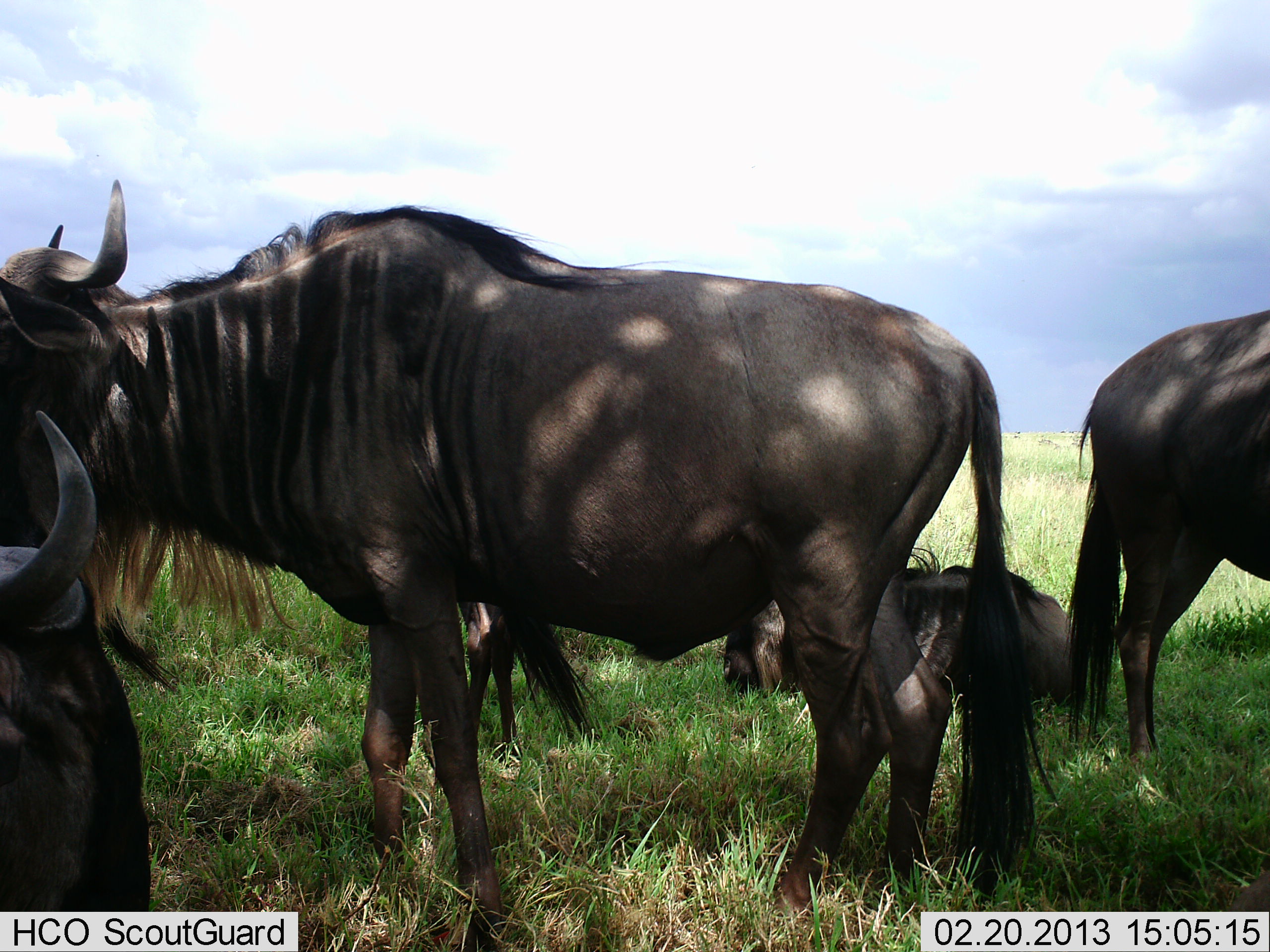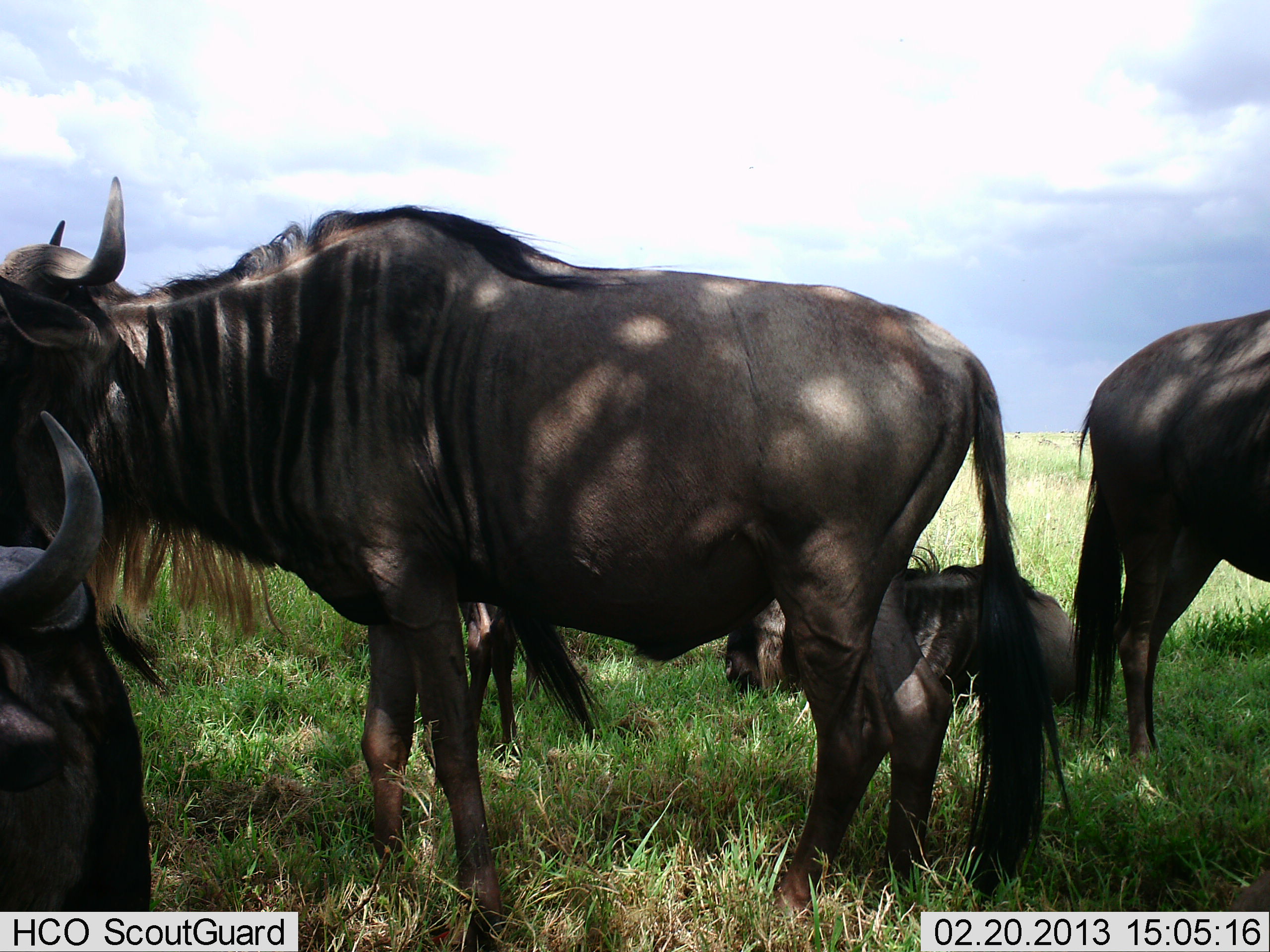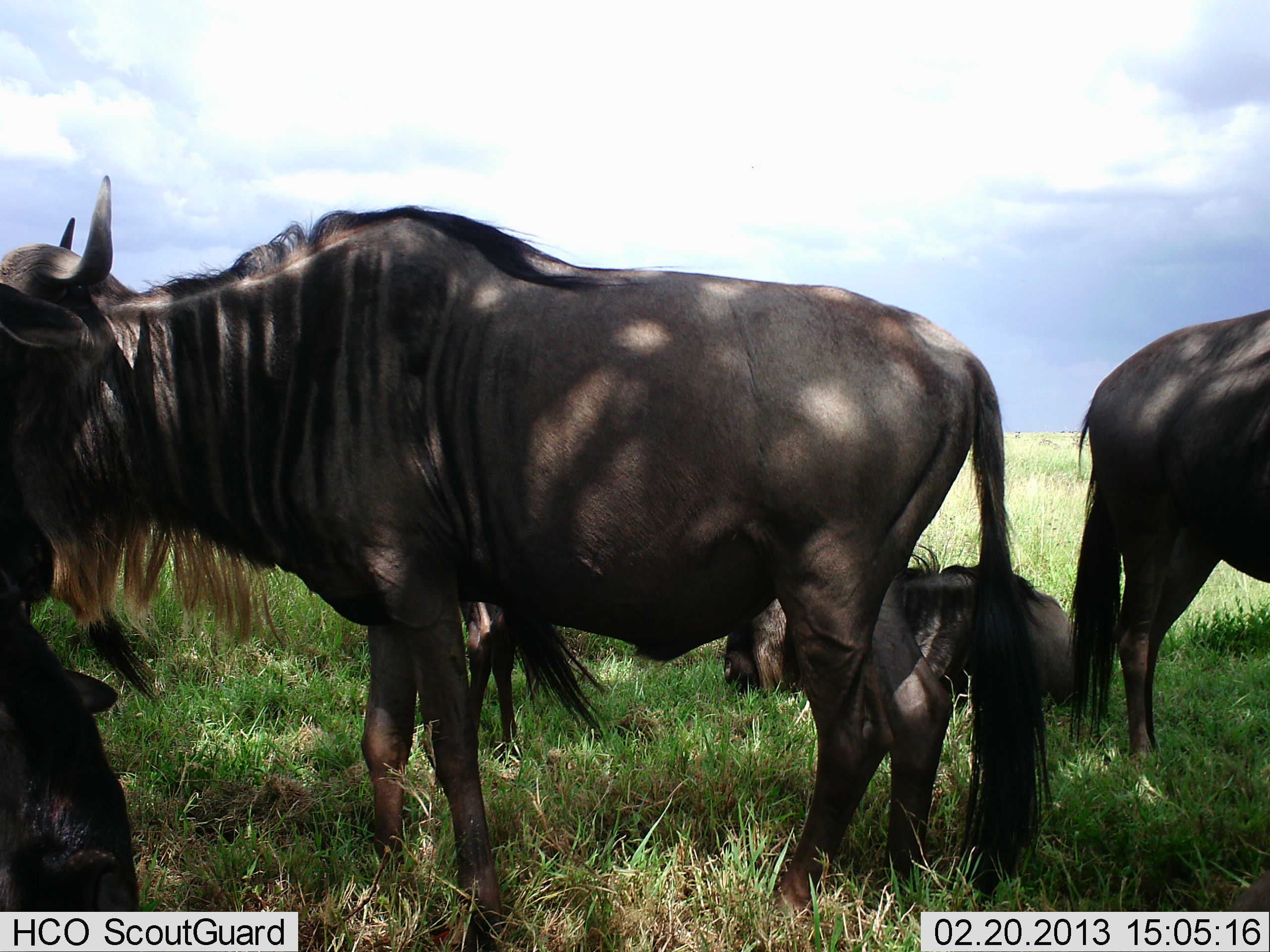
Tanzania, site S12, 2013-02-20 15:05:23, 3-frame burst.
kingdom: Animalia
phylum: Chordata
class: Mammalia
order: Artiodactyla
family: Bovidae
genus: Connochaetes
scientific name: Connochaetes taurinus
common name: blue wildebeest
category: wildebeest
Wildebeest (blue wildebeest) (Connochaetes taurinus), count 5. Behavior (volunteer vote fractions): standing 74%, resting 85%, moving 3%, interacting 3%. Young present (vote fraction): 6%. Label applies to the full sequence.